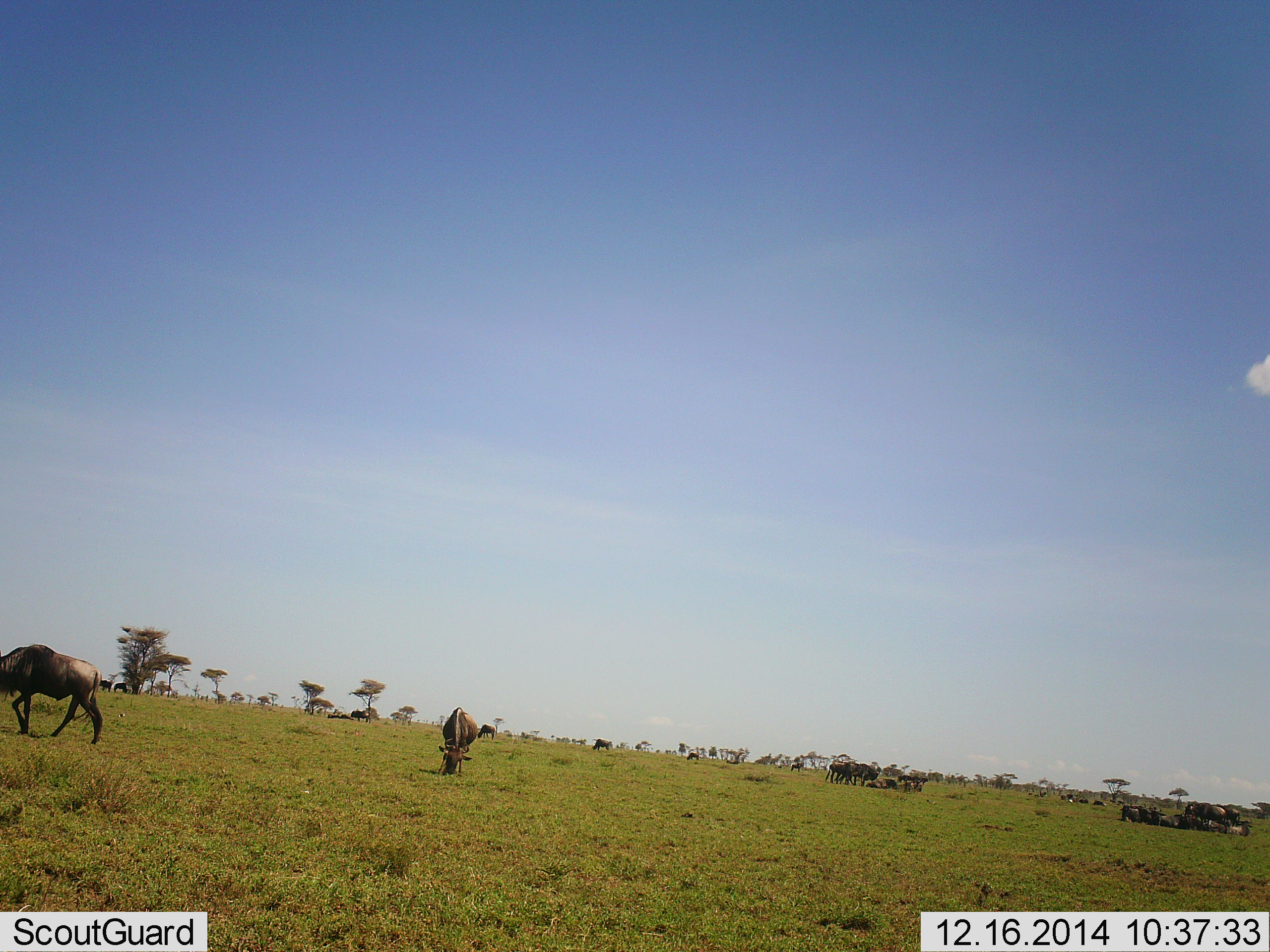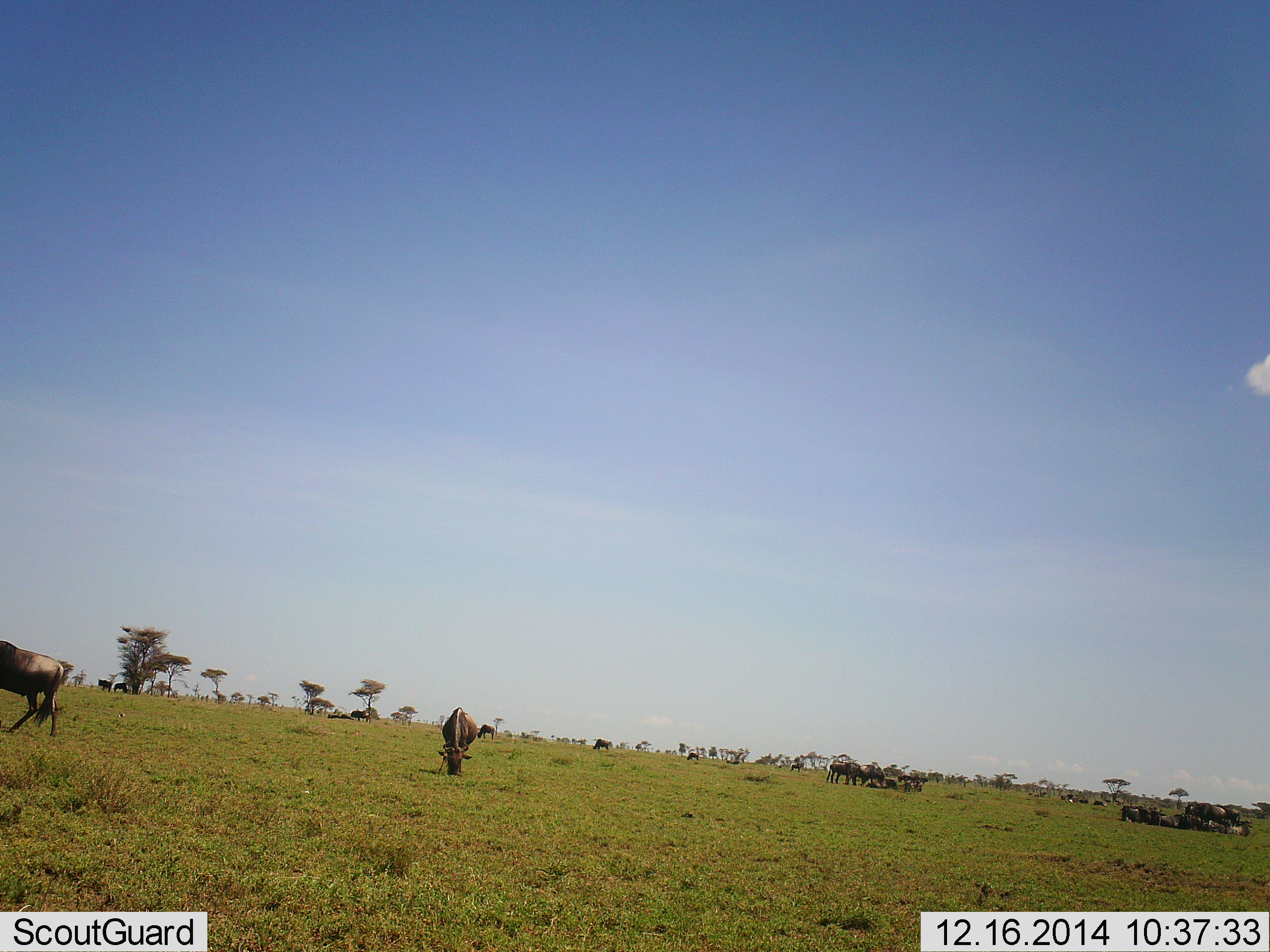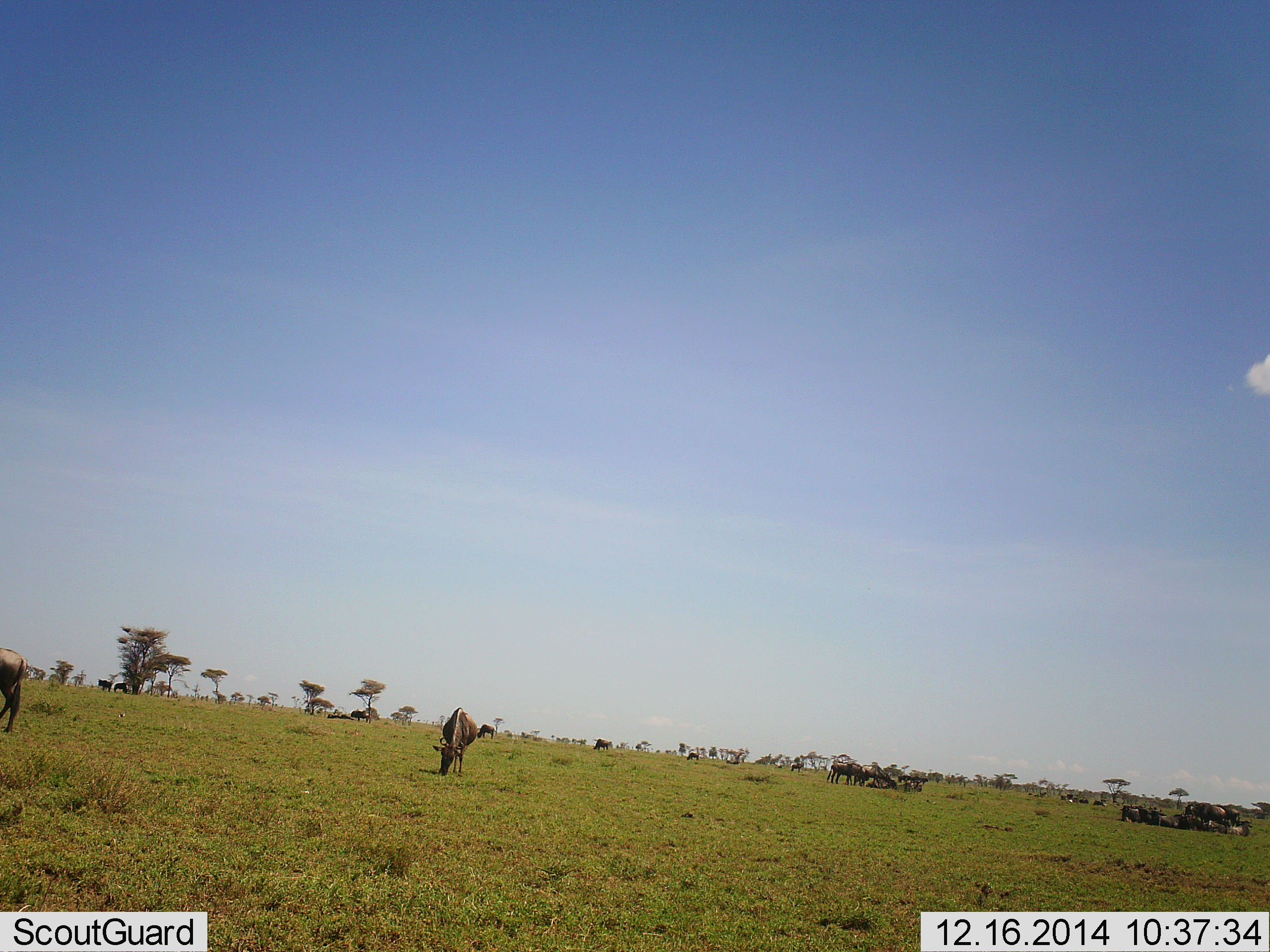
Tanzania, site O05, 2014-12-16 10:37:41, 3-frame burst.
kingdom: Animalia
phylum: Chordata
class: Mammalia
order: Artiodactyla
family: Bovidae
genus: Connochaetes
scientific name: Connochaetes taurinus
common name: blue wildebeest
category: wildebeest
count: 11-50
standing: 70%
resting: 60%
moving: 40%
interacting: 10%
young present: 20%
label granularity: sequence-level